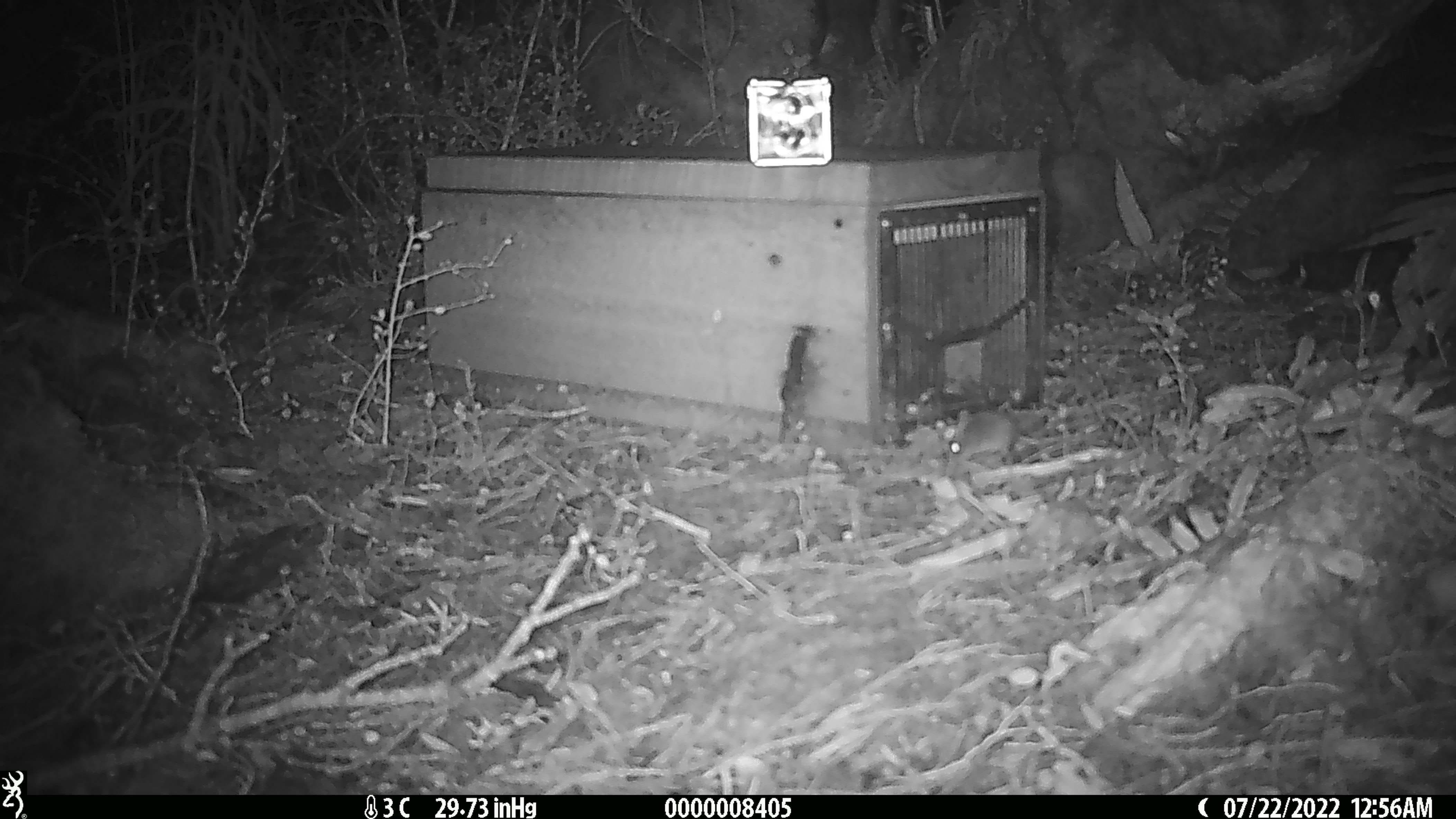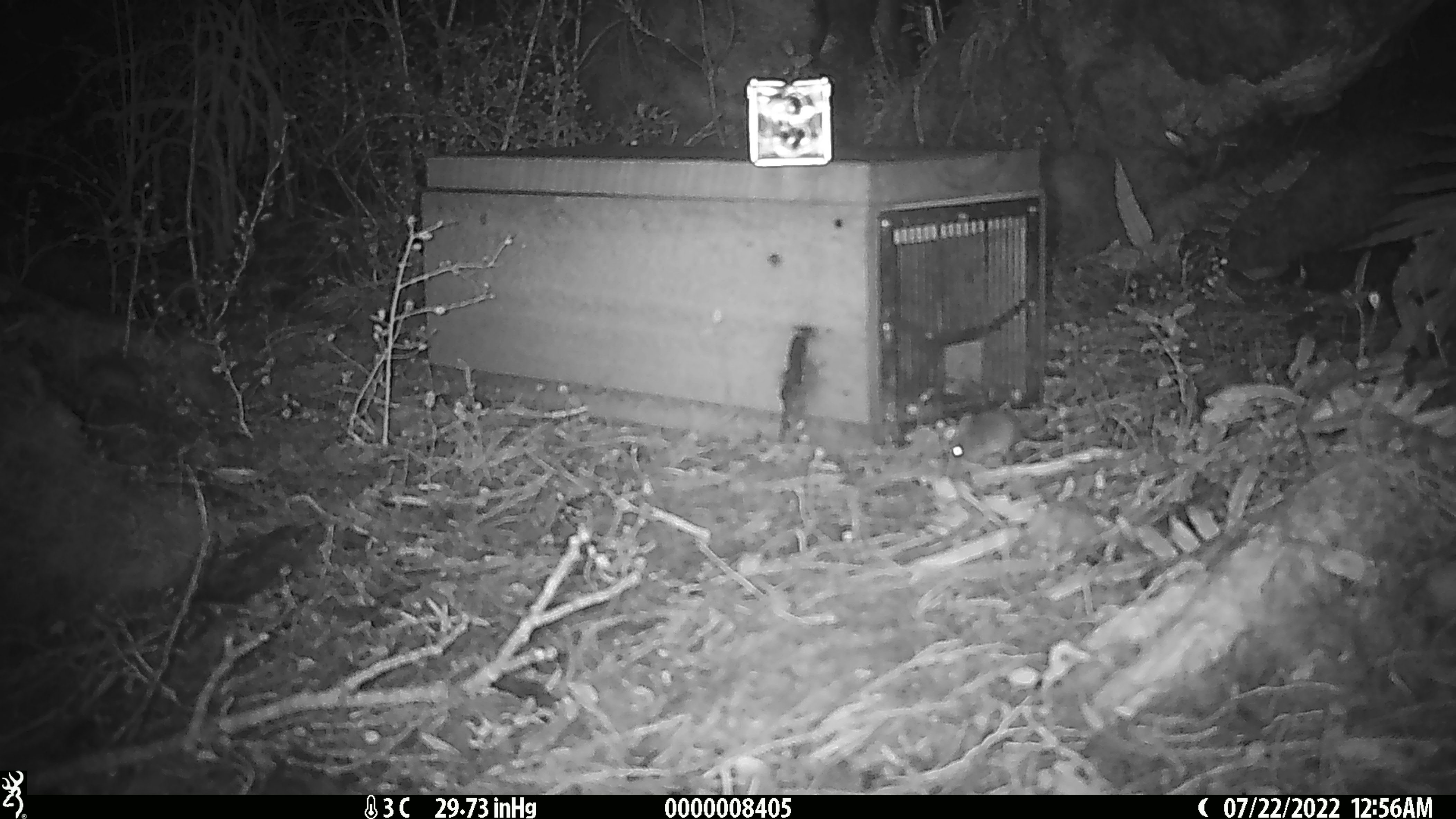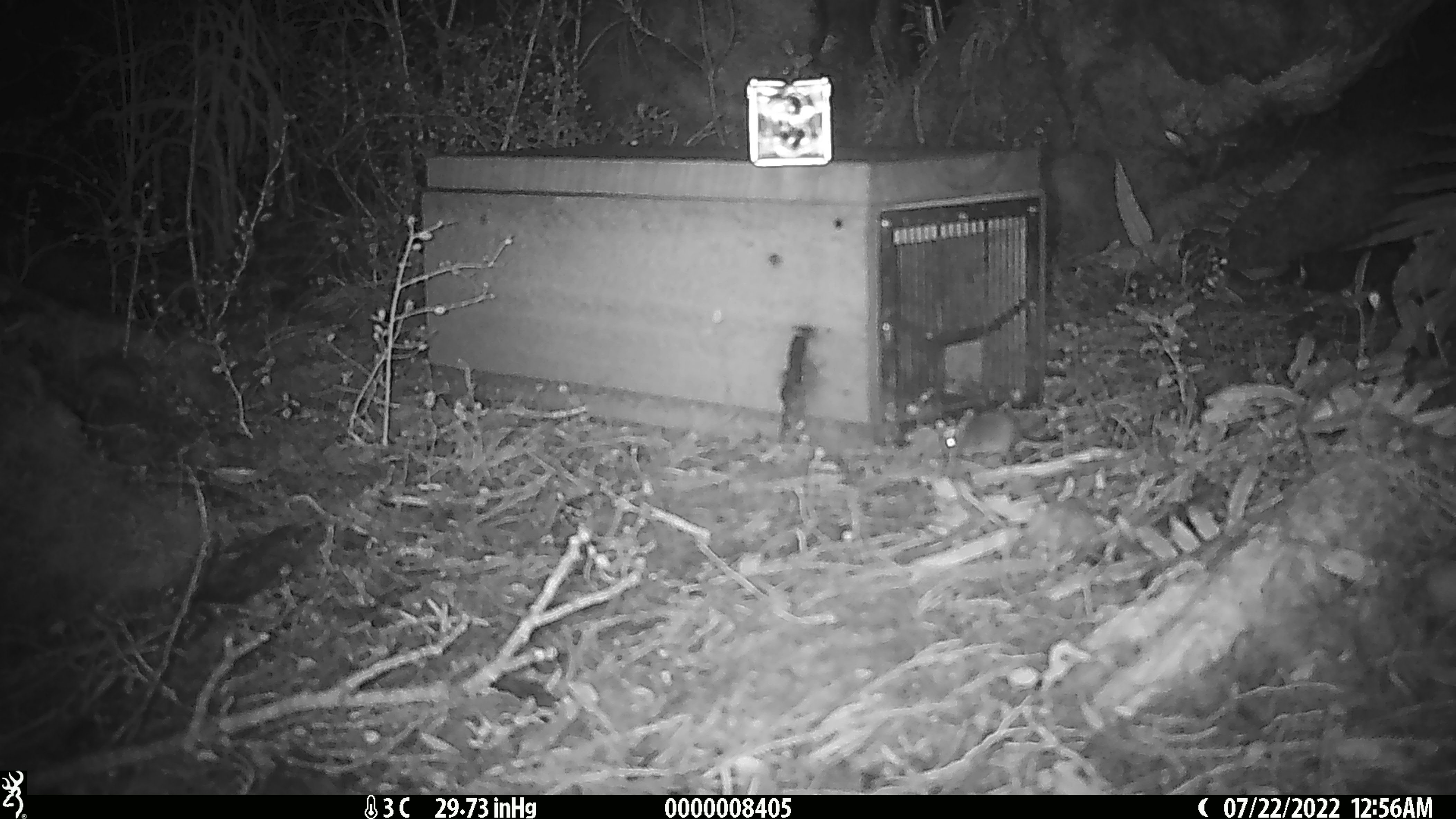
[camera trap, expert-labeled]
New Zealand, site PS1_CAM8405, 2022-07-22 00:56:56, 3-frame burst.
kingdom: Animalia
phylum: Chordata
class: Mammalia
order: Rodentia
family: Muridae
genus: Mus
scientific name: Mus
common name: mouse